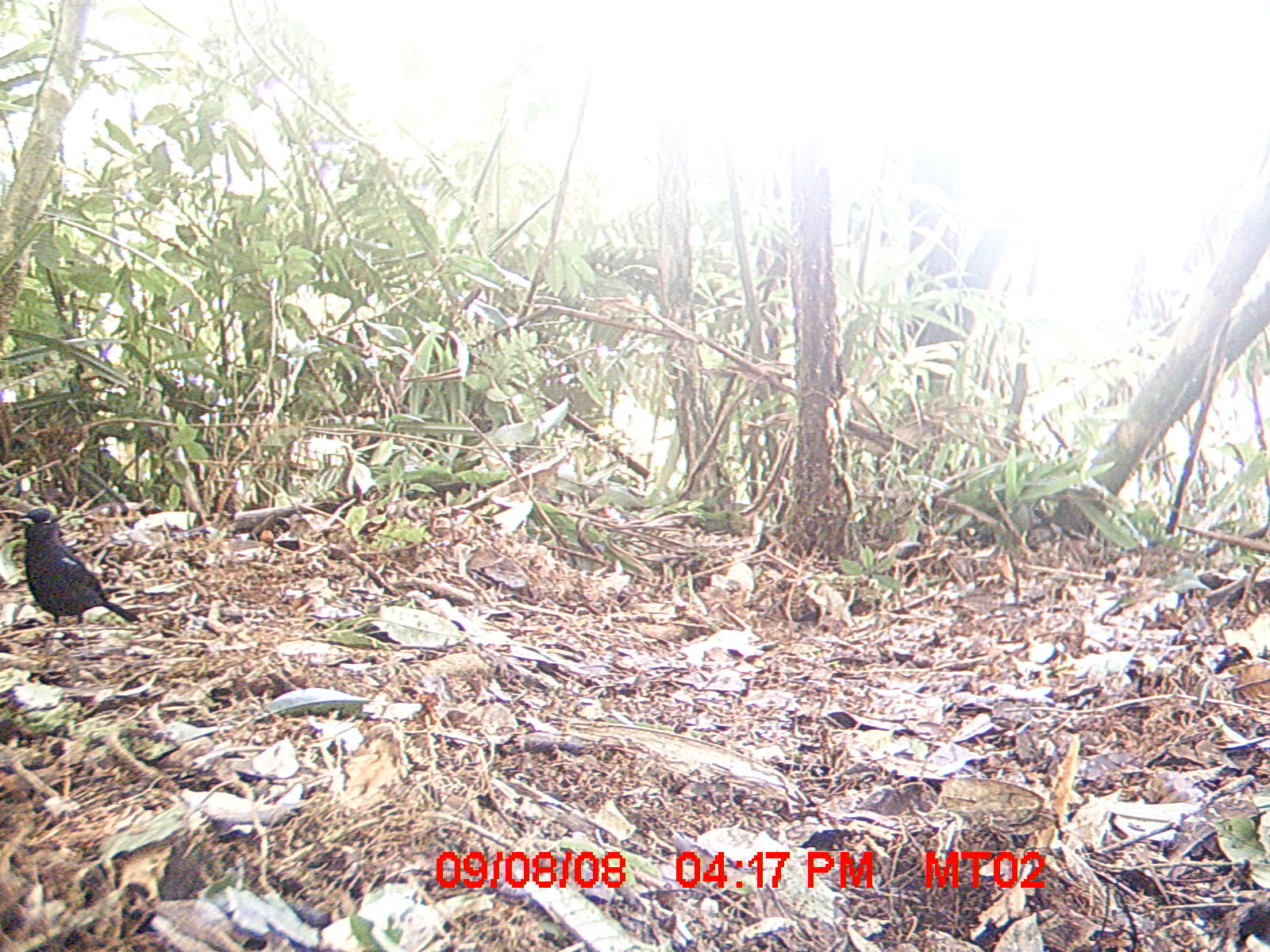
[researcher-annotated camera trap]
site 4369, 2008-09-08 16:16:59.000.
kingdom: Animalia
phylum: Chordata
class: Aves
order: Passeriformes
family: Muscicapidae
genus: Copsychus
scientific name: Copsychus albospecularis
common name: madagascar magpie-robin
Copsychus albospecularis (madagascar magpie-robin), count 1.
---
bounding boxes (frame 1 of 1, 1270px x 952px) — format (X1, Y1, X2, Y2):
copsychus albospecularis: (11, 507, 141, 624)